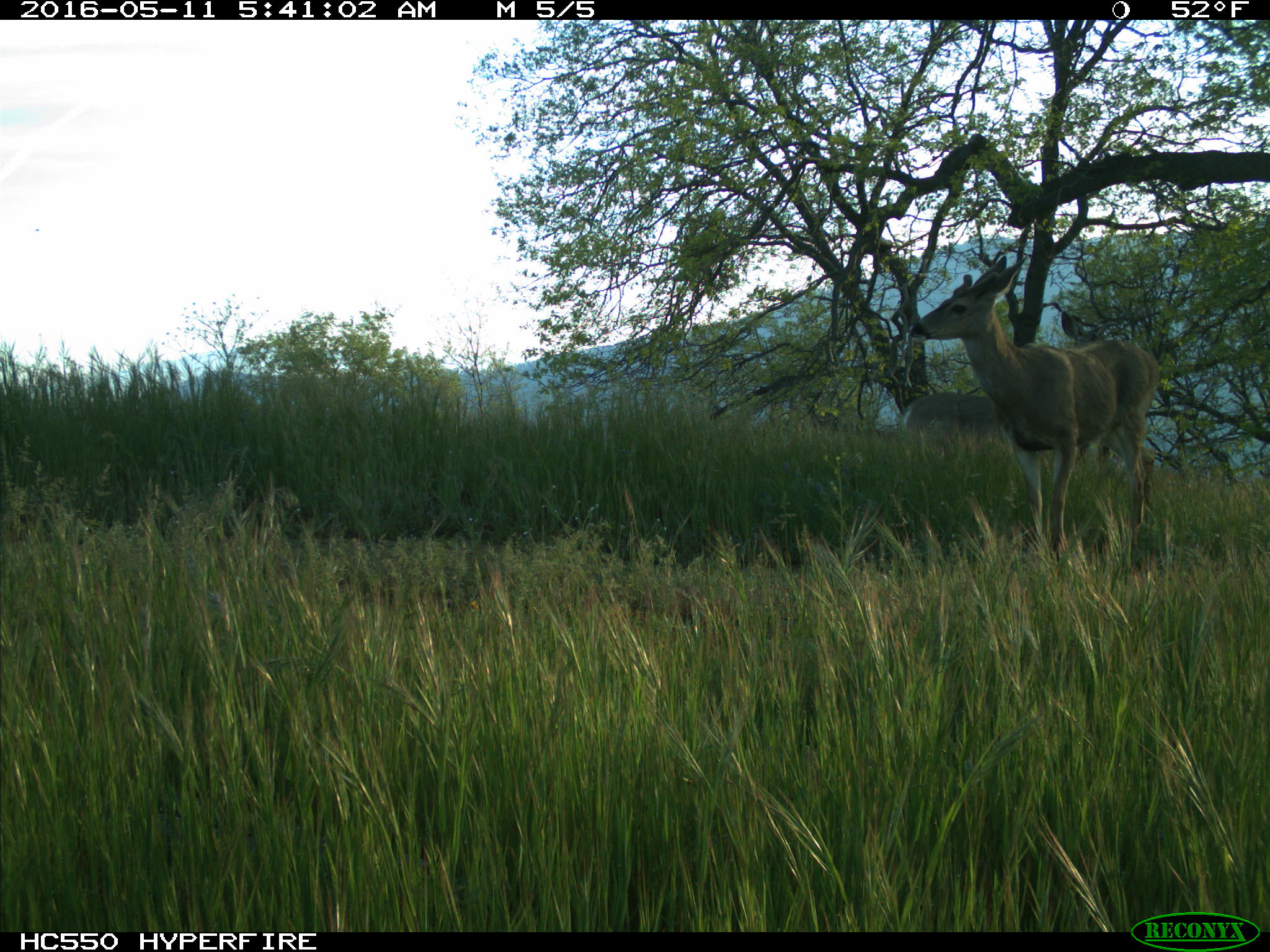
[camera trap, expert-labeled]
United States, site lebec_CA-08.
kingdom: Animalia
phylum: Chordata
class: Mammalia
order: Artiodactyla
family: Cervidae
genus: Odocoileus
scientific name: Odocoileus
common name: deer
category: unidentified deer